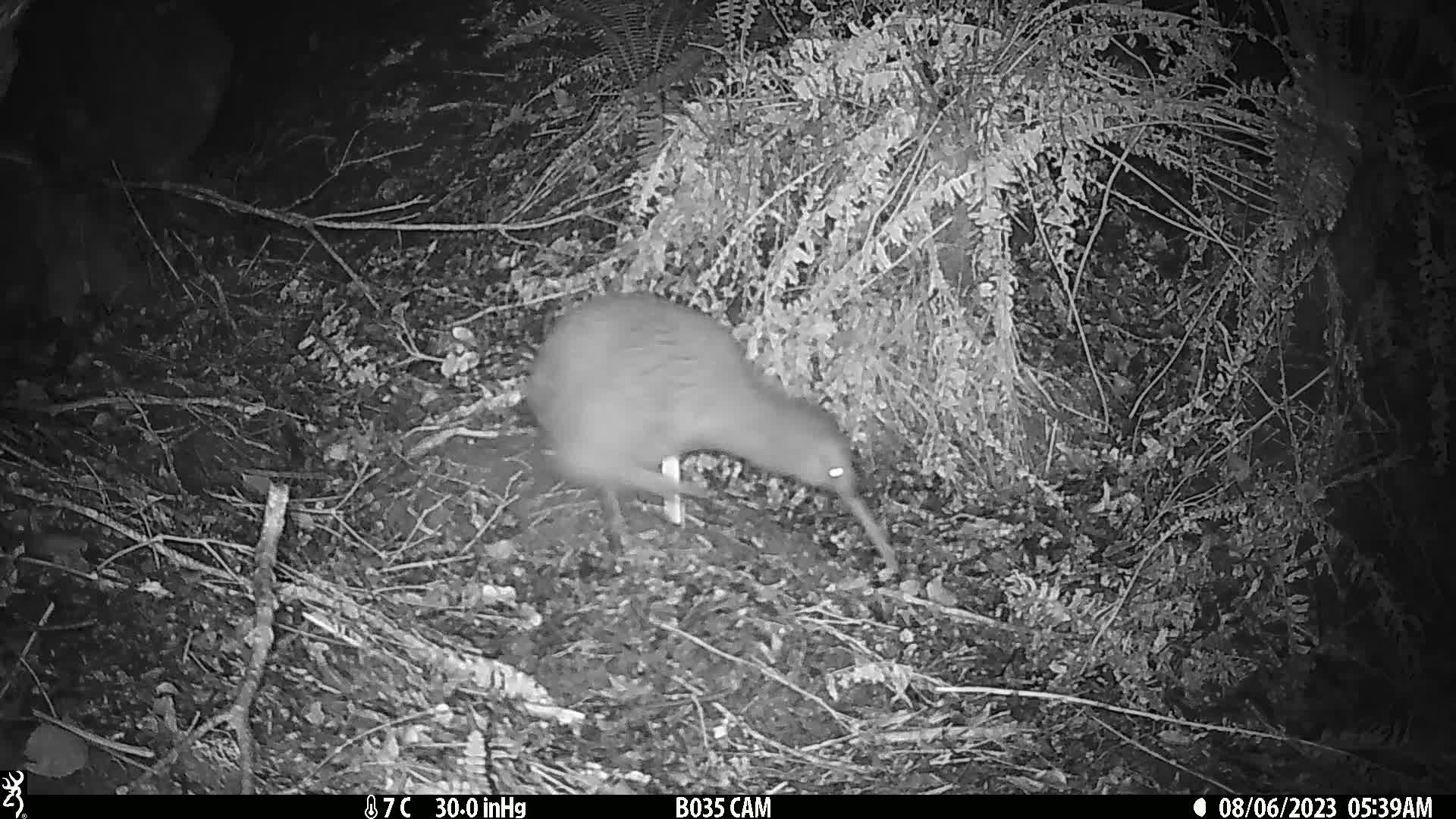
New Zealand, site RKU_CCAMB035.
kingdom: Animalia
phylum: Chordata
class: Aves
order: Apterygiformes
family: Apterygidae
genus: Apteryx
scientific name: Apteryx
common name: kiwi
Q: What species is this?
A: Kiwi (Apteryx).